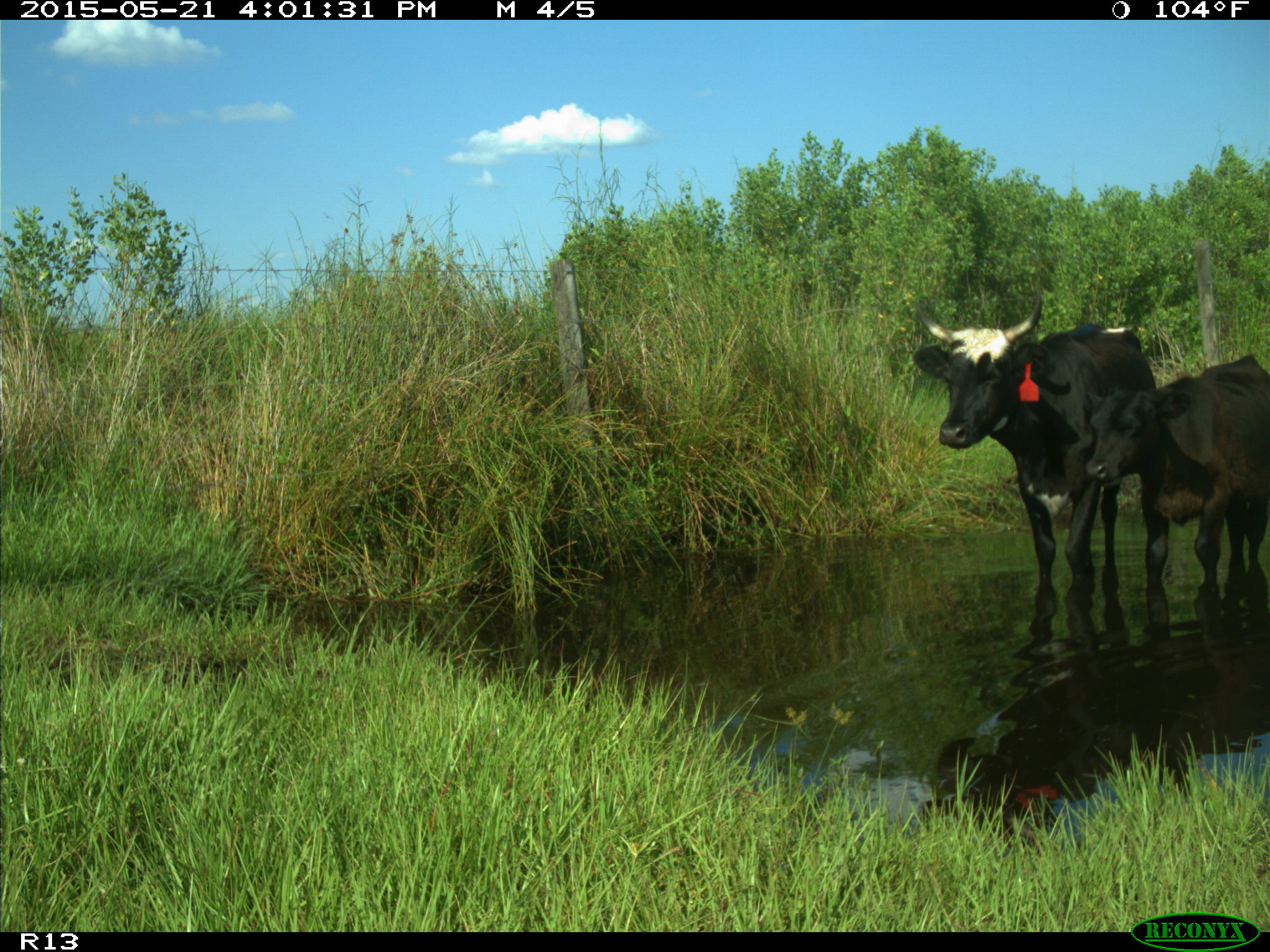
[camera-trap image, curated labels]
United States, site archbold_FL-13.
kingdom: Animalia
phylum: Chordata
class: Mammalia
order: Artiodactyla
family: Bovidae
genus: Bos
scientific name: Bos taurus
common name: domestic cow